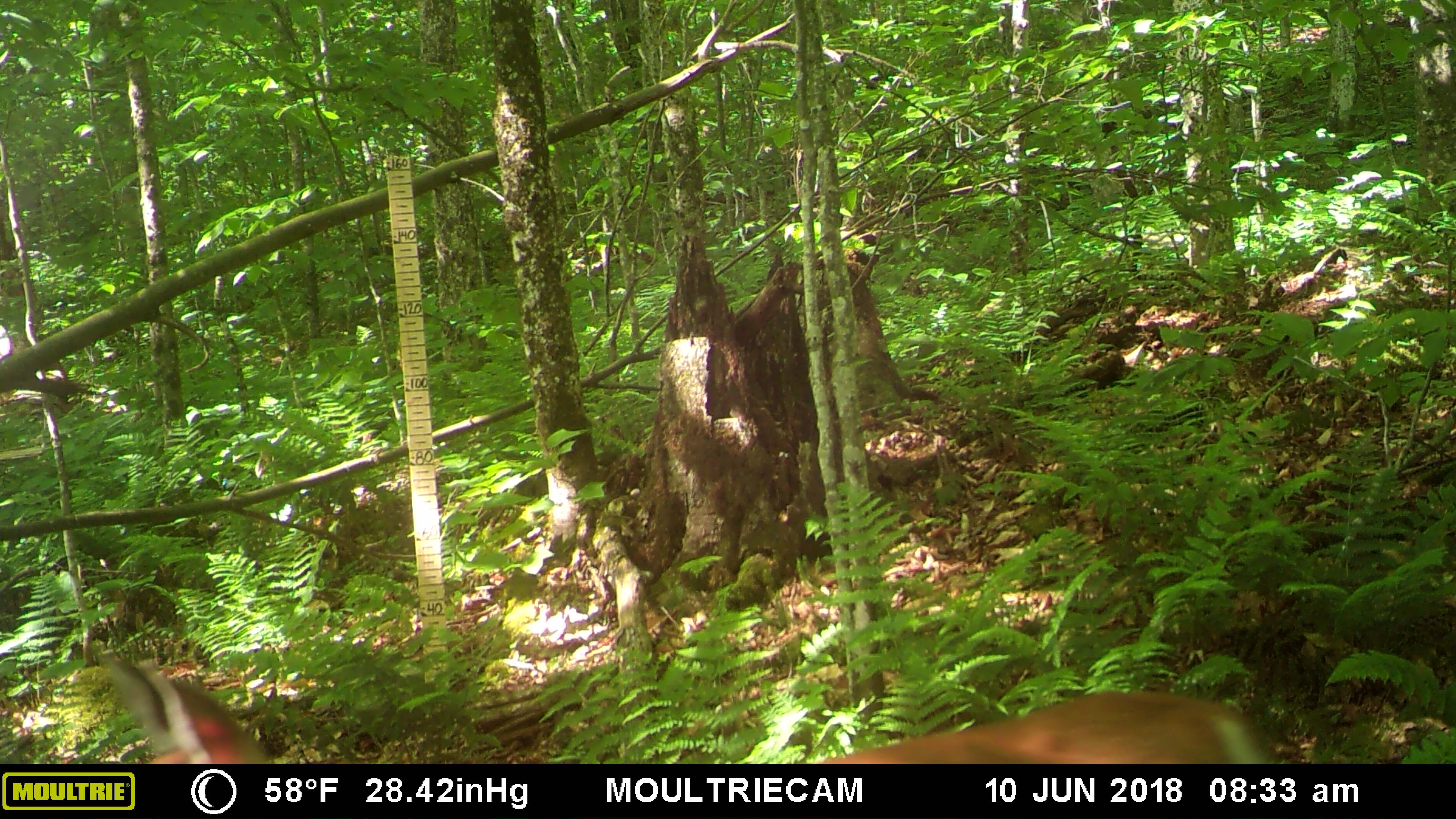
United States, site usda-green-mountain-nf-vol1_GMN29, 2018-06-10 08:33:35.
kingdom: Animalia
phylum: Chordata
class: Mammalia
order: Artiodactyla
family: Cervidae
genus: Odocoileus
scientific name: Odocoileus virginianus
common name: white-tailed deer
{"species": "white-tailed deer (Odocoileus virginianus)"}